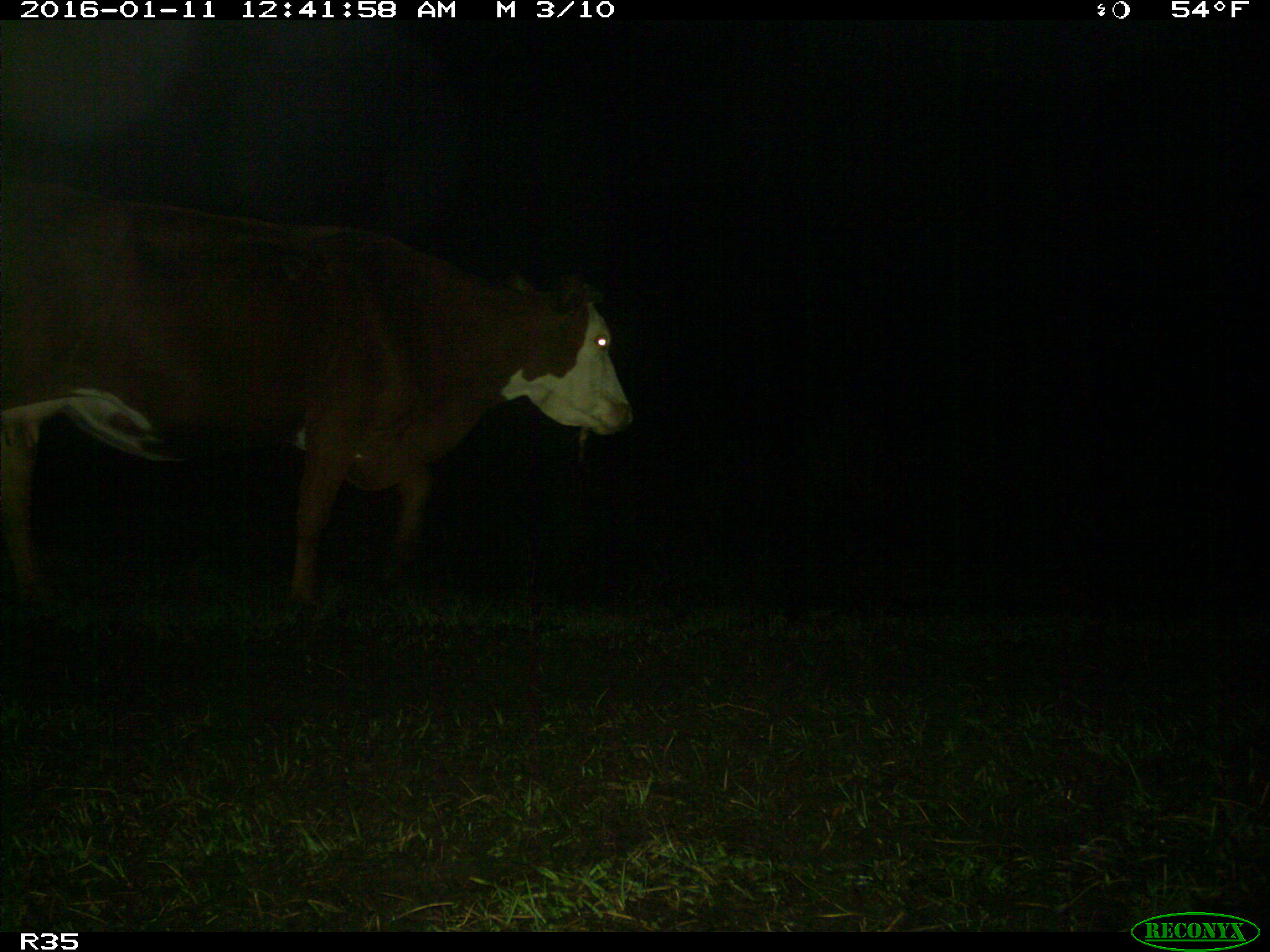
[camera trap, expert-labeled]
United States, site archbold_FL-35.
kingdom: Animalia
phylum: Chordata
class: Mammalia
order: Artiodactyla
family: Bovidae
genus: Bos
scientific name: Bos taurus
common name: domestic cow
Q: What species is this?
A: Bos taurus (domestic cow).